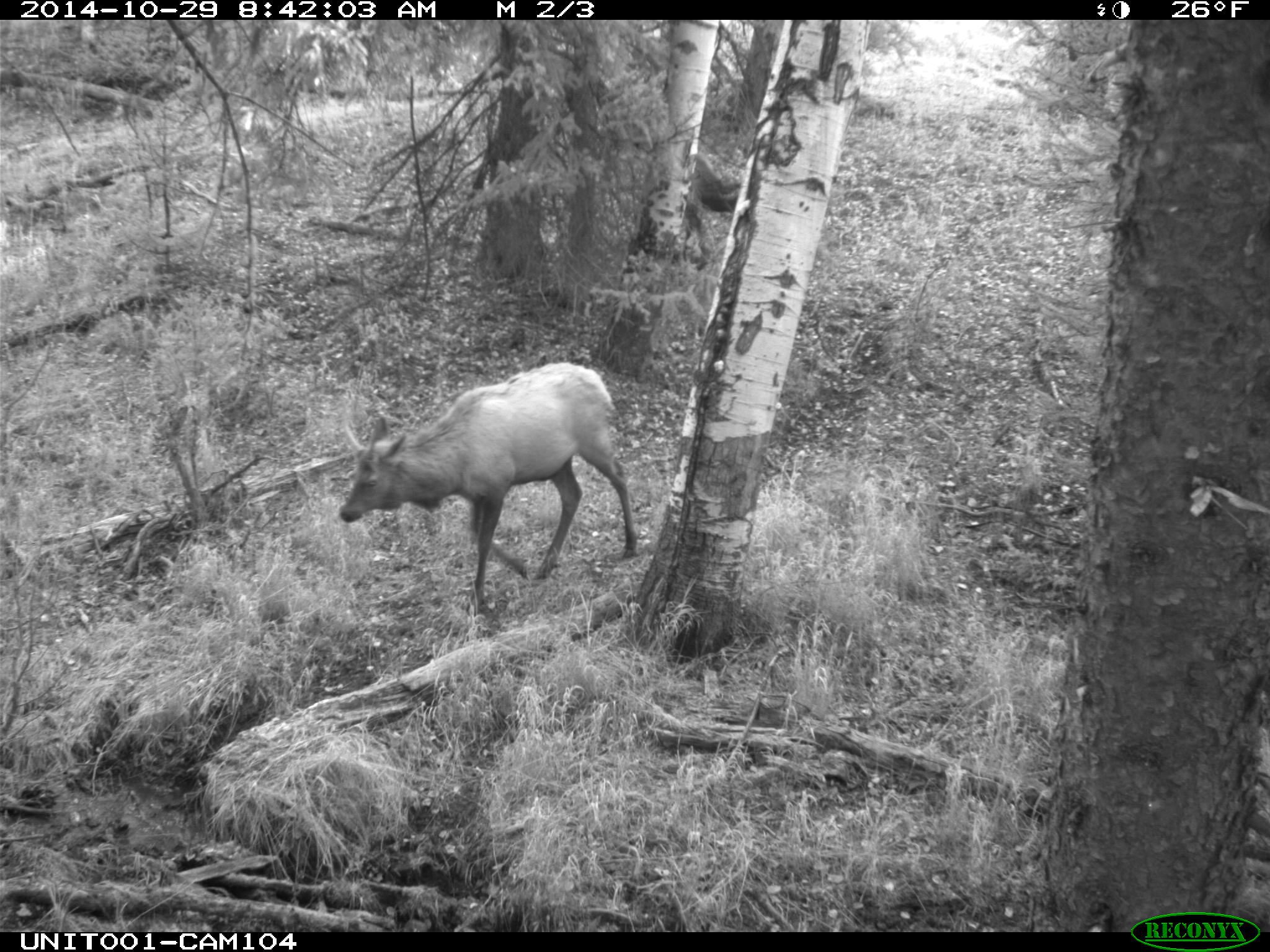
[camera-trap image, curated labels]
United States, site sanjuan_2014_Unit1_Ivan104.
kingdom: Animalia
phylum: Chordata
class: Mammalia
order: Artiodactyla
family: Cervidae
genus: Cervus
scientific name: Cervus elaphus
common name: red deer